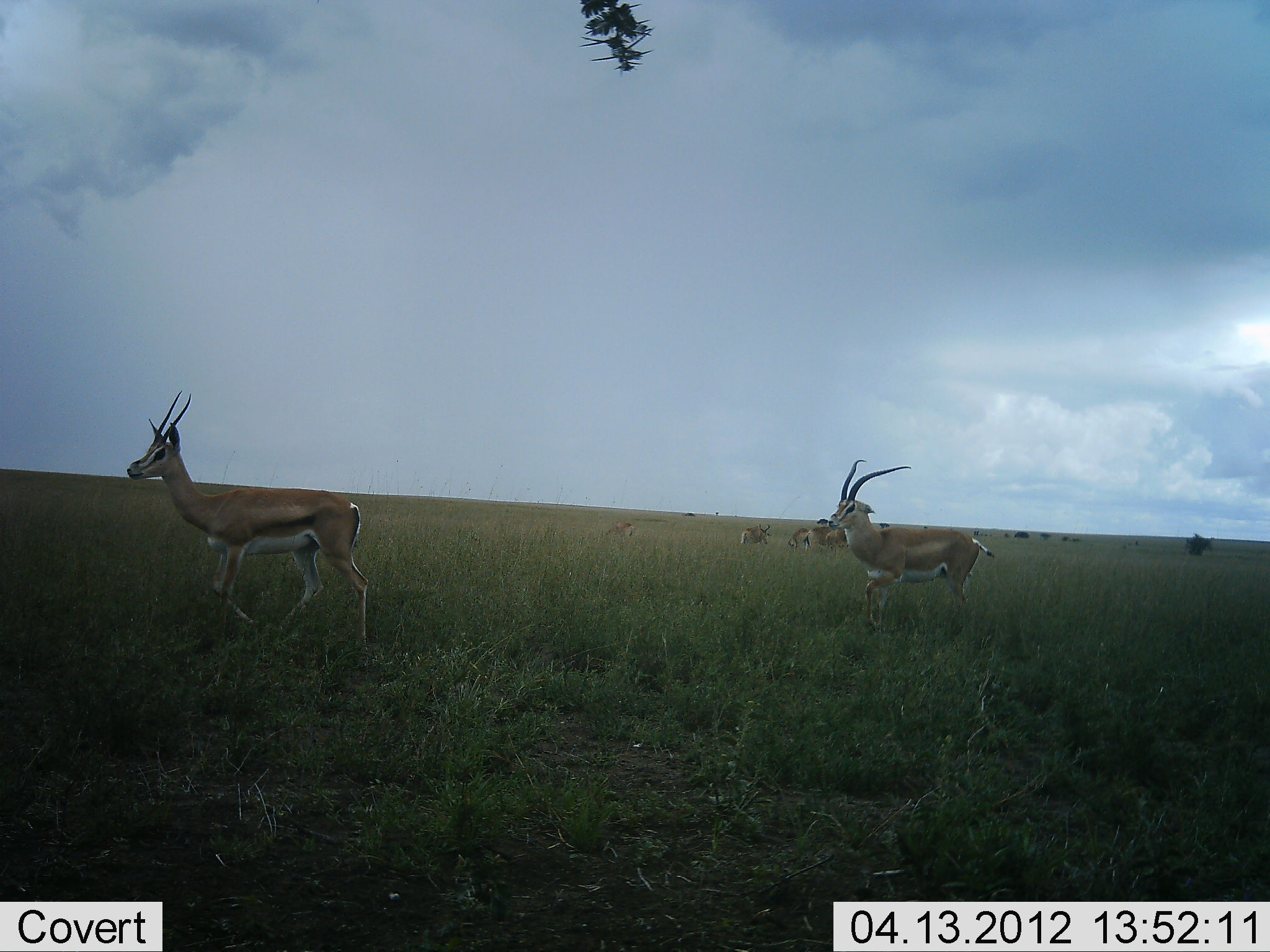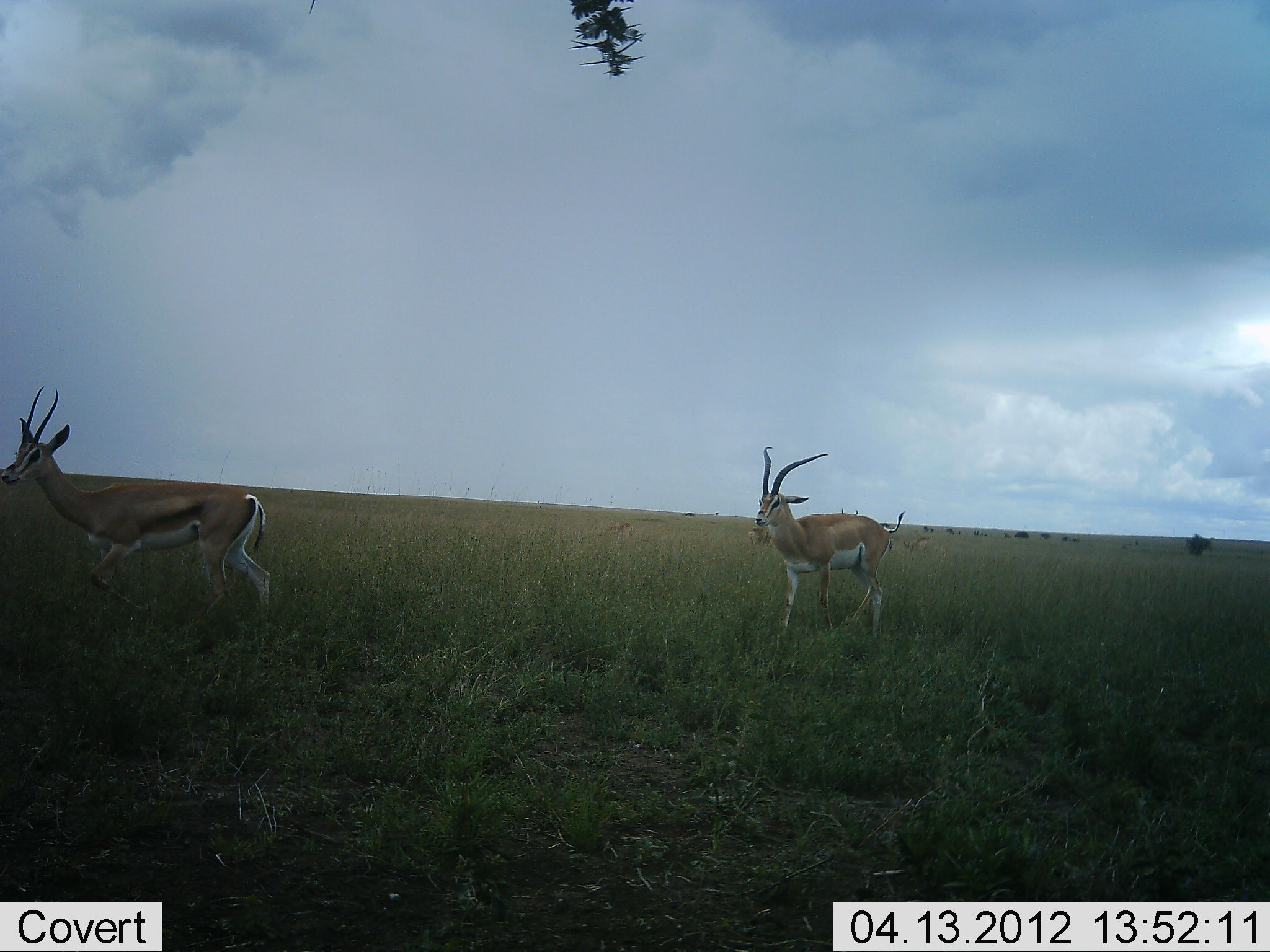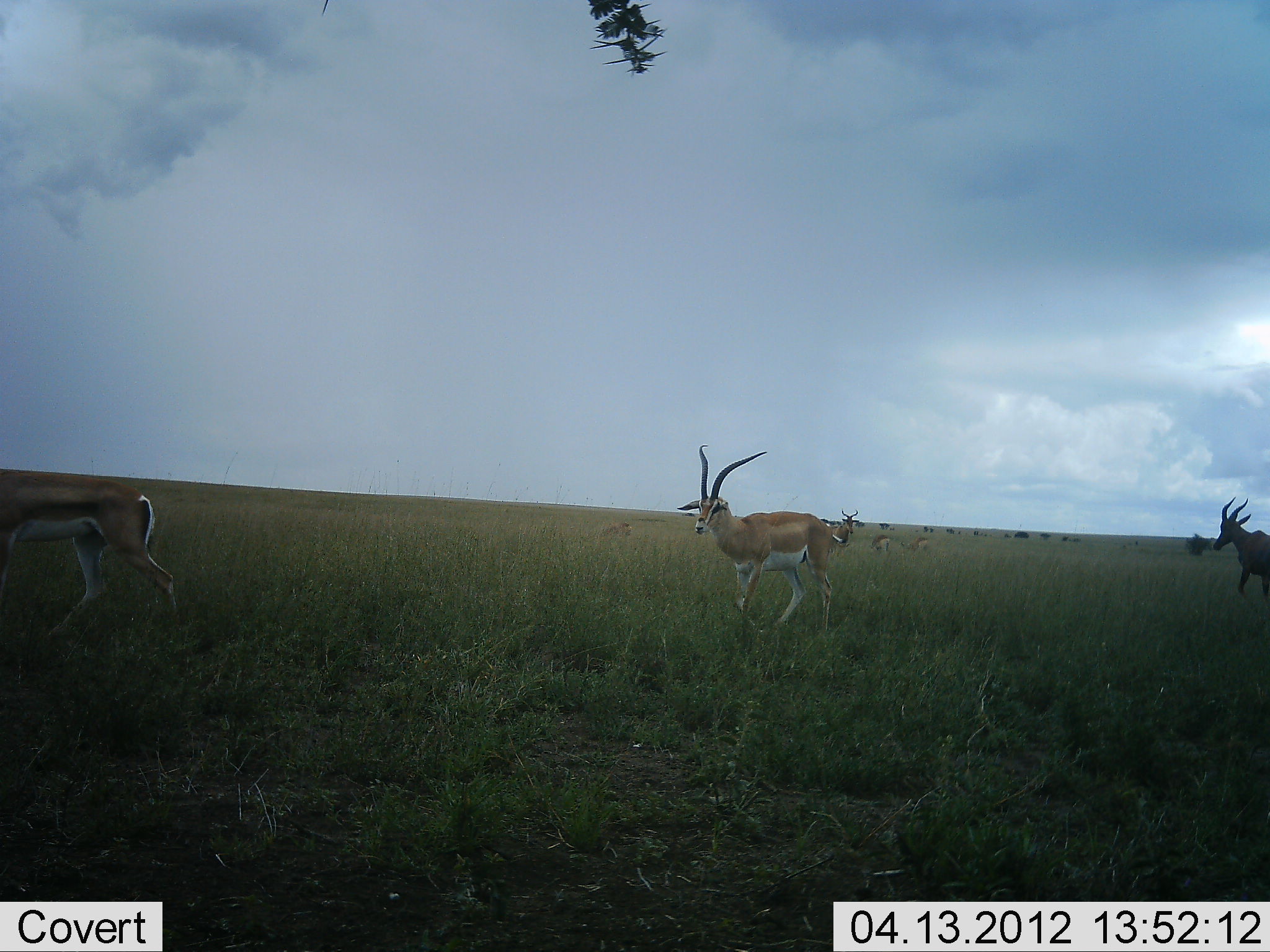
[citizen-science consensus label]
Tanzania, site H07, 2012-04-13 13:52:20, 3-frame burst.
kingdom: Animalia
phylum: Chordata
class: Mammalia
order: Artiodactyla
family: Bovidae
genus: Nanger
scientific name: Nanger granti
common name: grant's gazelle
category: gazellegrants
Gazellegrants (grant's gazelle) (Nanger granti), count 2. Behavior (volunteer vote fractions): standing 14%, resting 0%, moving 100%, interacting 0%. Young present (vote fraction): 0%. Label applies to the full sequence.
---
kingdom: Animalia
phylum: Chordata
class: Mammalia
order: Artiodactyla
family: Bovidae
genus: Eudorcas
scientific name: Eudorcas thomsonii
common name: thomson's gazelle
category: gazellethomsons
Gazellethomsons (thomson's gazelle) (Eudorcas thomsonii), count 1. Behavior (volunteer vote fractions): standing 9%, resting 0%, moving 100%, interacting 0%. Young present (vote fraction): 0%. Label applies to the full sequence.